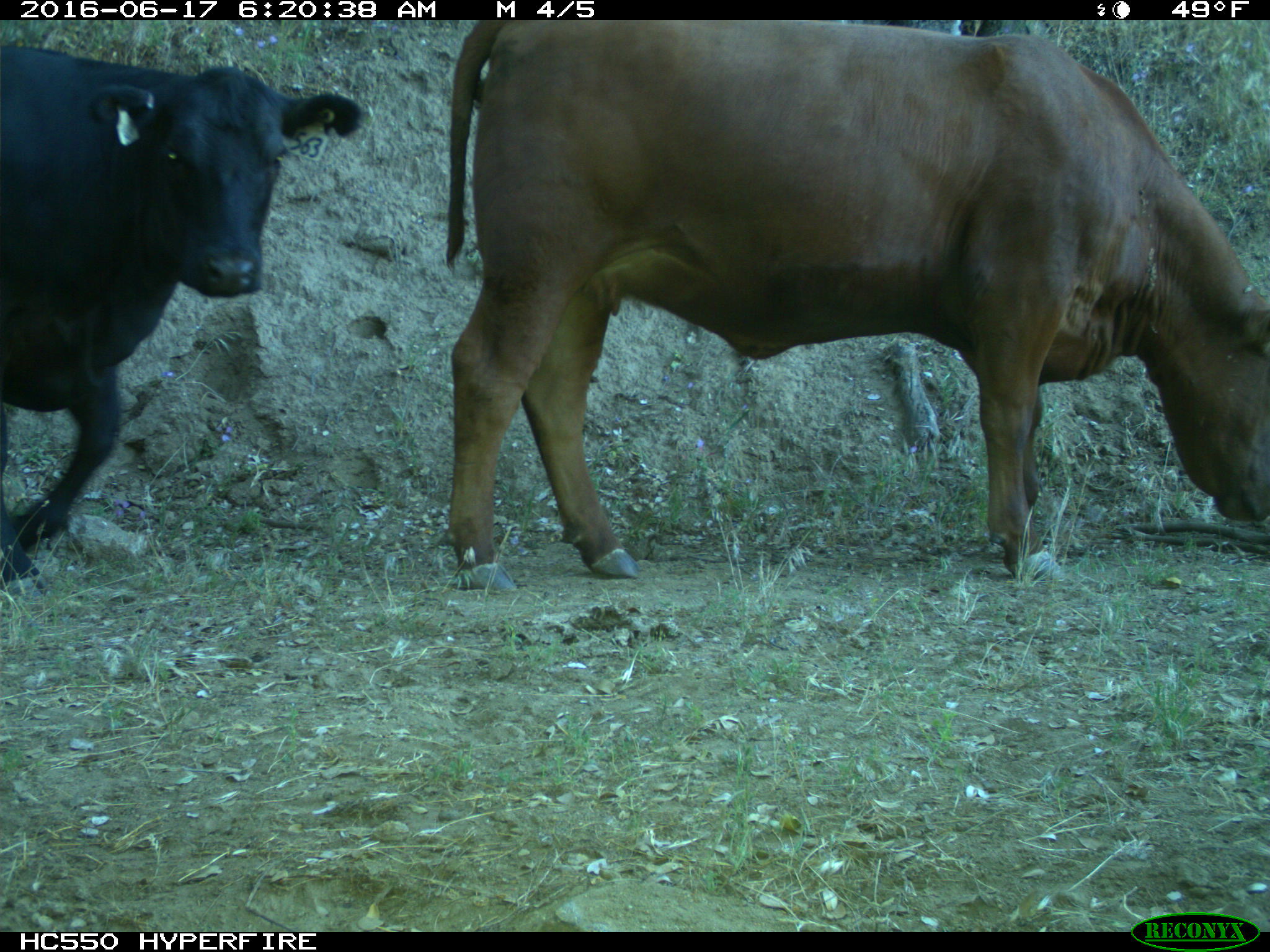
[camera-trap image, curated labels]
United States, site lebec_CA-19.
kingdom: Animalia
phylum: Chordata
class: Mammalia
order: Artiodactyla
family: Bovidae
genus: Bos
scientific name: Bos taurus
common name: domestic cow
Bos taurus (domestic cow).